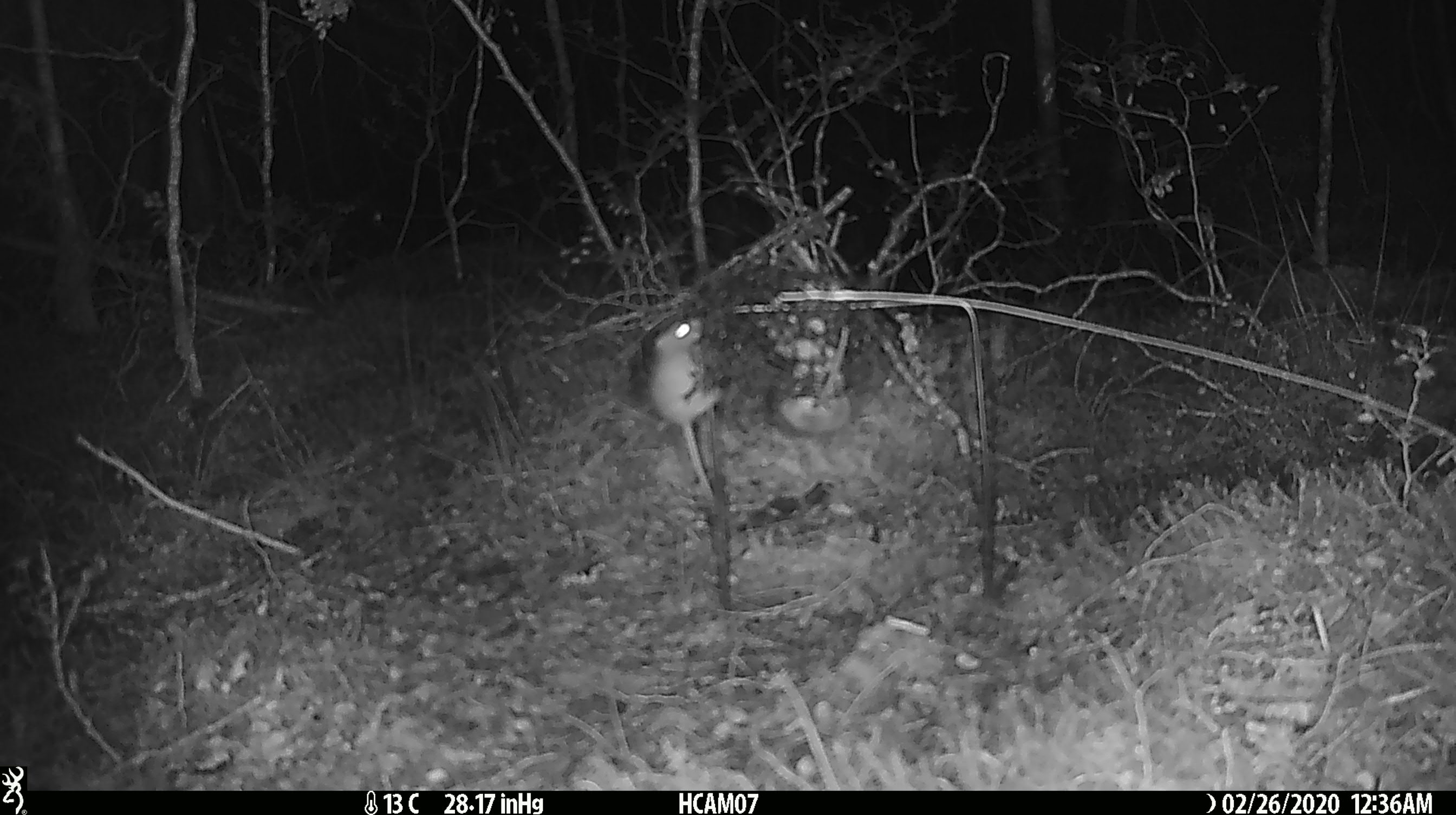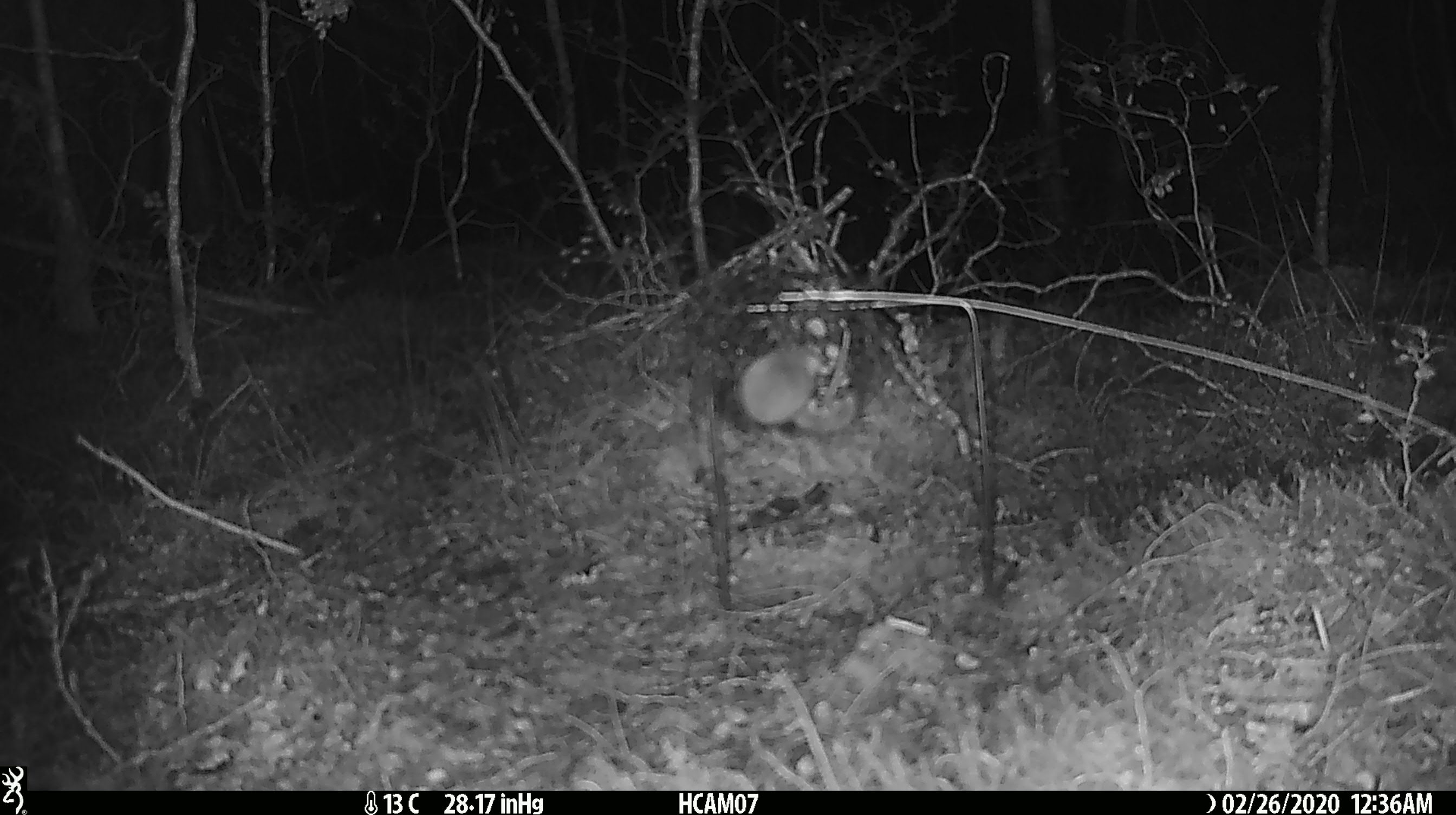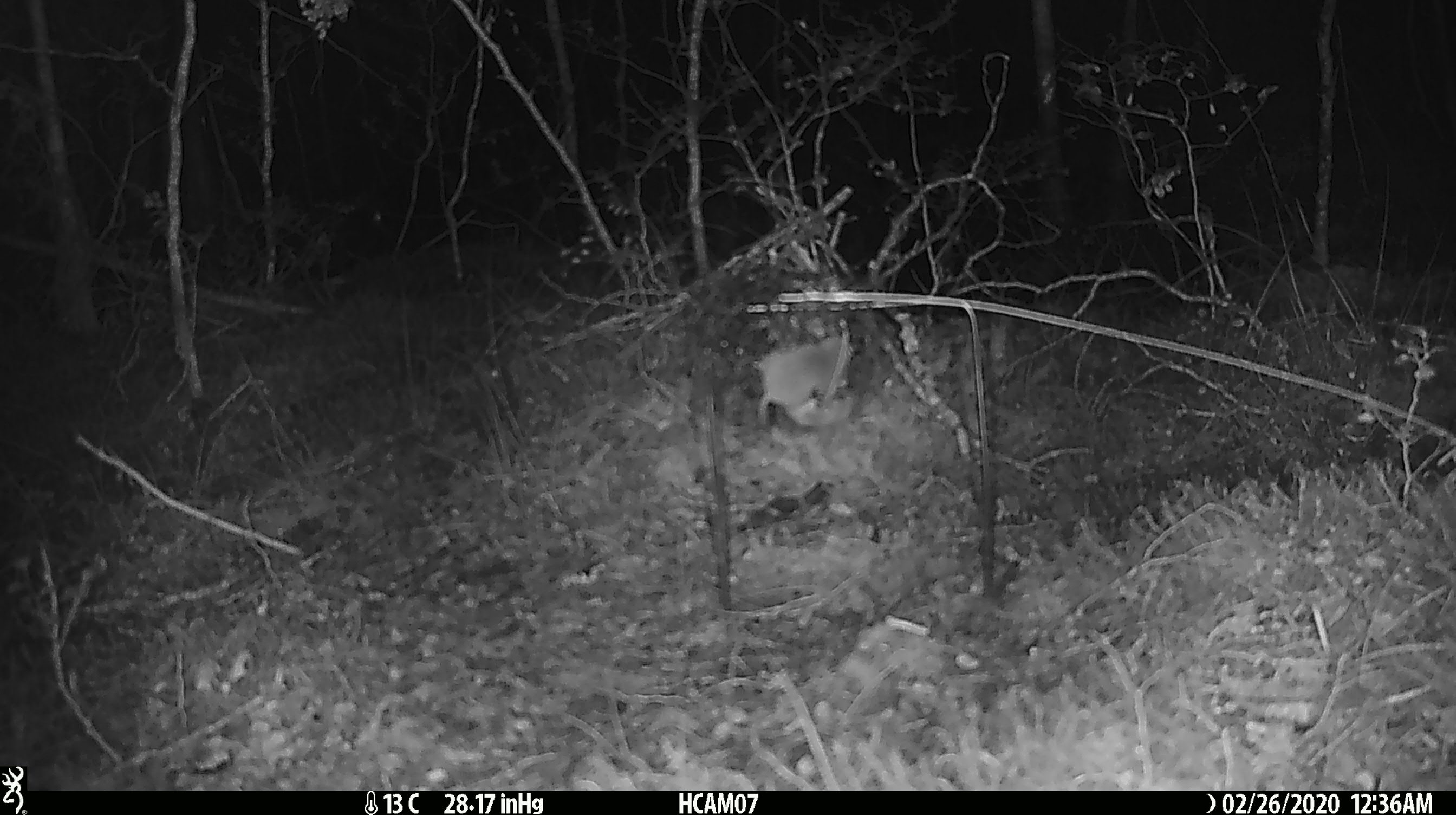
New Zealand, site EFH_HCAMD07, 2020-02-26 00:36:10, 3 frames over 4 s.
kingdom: Animalia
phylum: Chordata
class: Mammalia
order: Rodentia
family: Muridae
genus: Mus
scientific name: Mus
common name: mouse